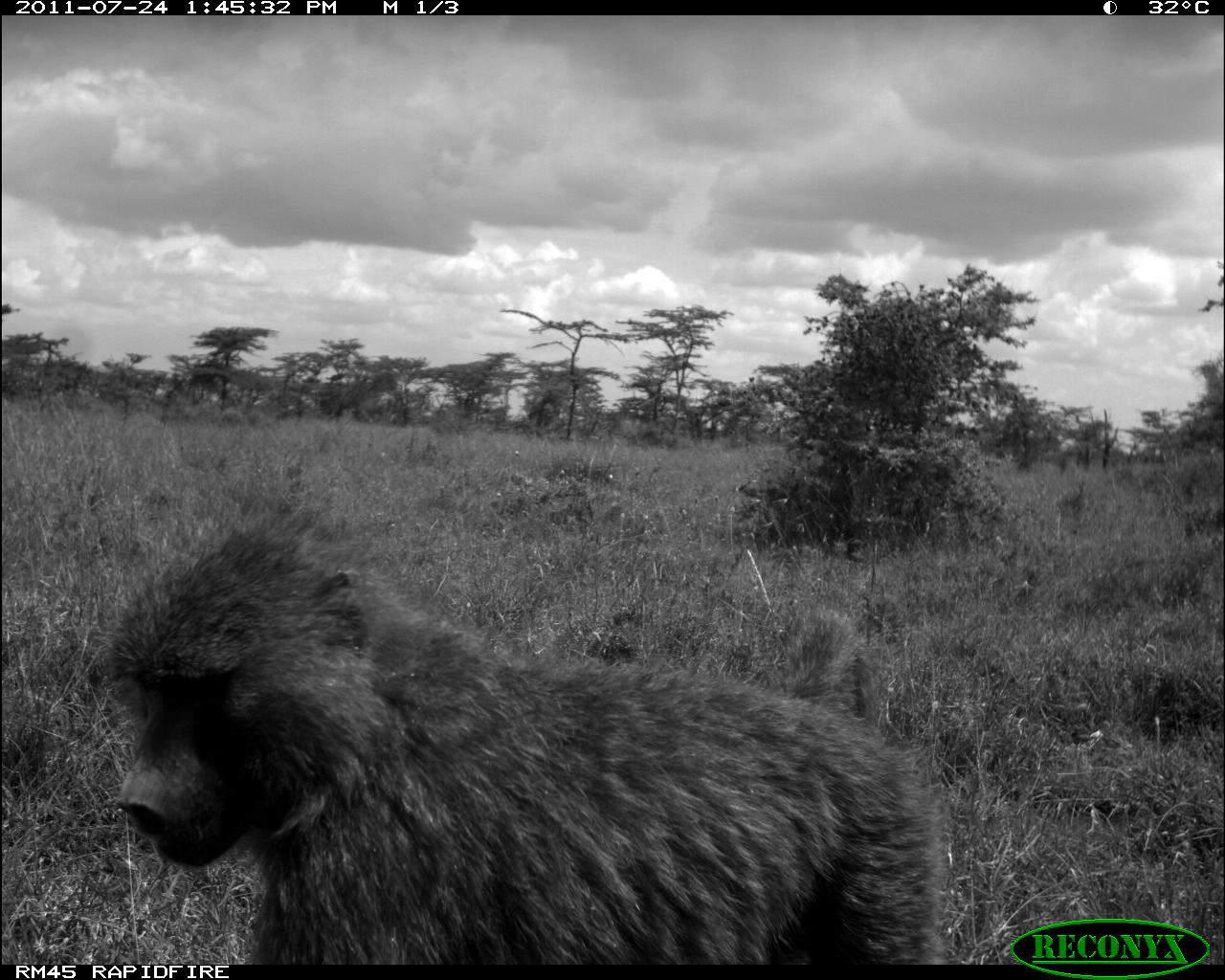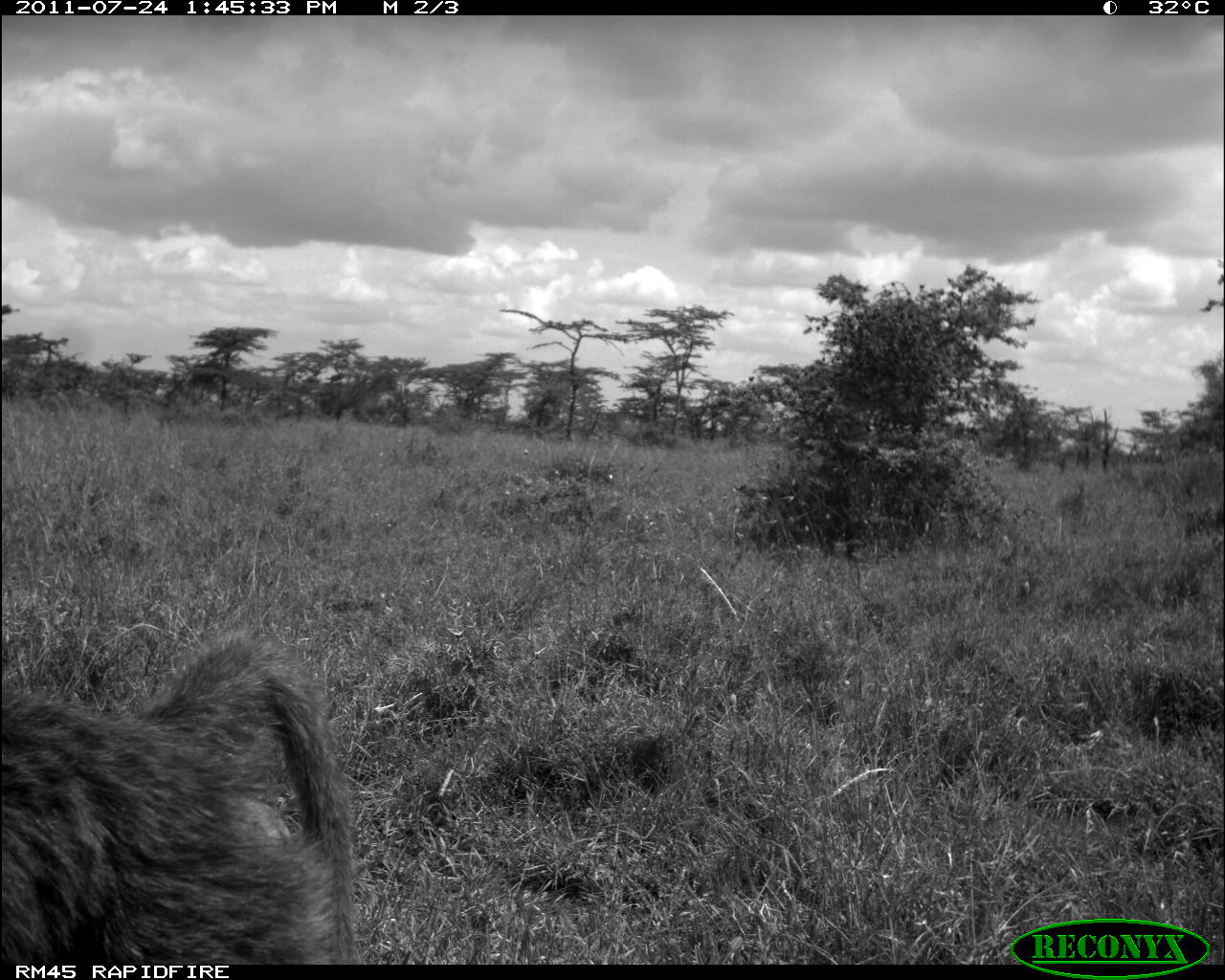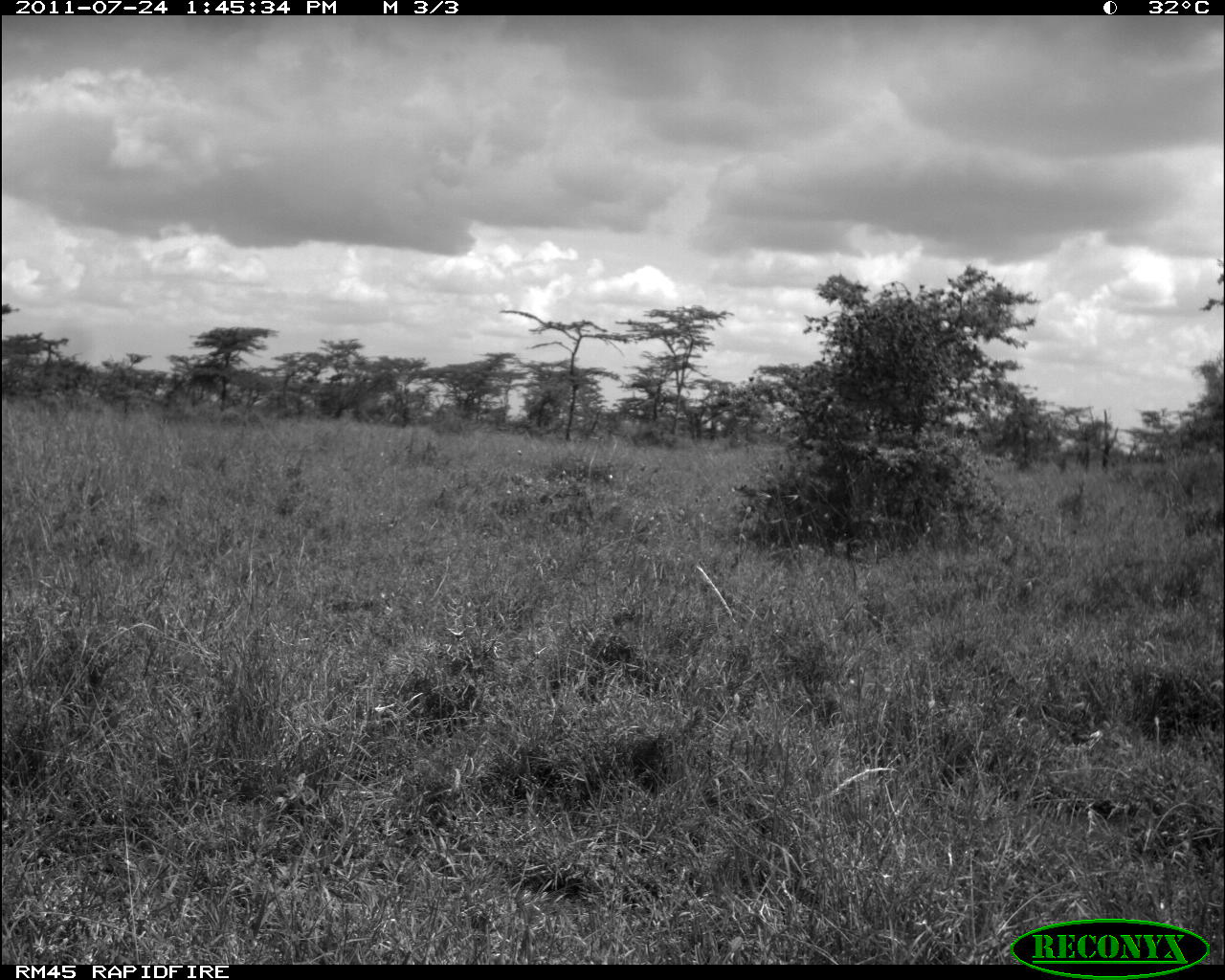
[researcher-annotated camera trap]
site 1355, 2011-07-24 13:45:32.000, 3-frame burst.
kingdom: Animalia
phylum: Chordata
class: Mammalia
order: Primates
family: Cercopithecidae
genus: Papio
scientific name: Papio anubis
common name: olive baboon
Papio anubis (olive baboon), count 1.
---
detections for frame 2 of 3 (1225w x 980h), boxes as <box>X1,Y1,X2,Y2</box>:
papio anubis: <box>0,622,361,960</box>